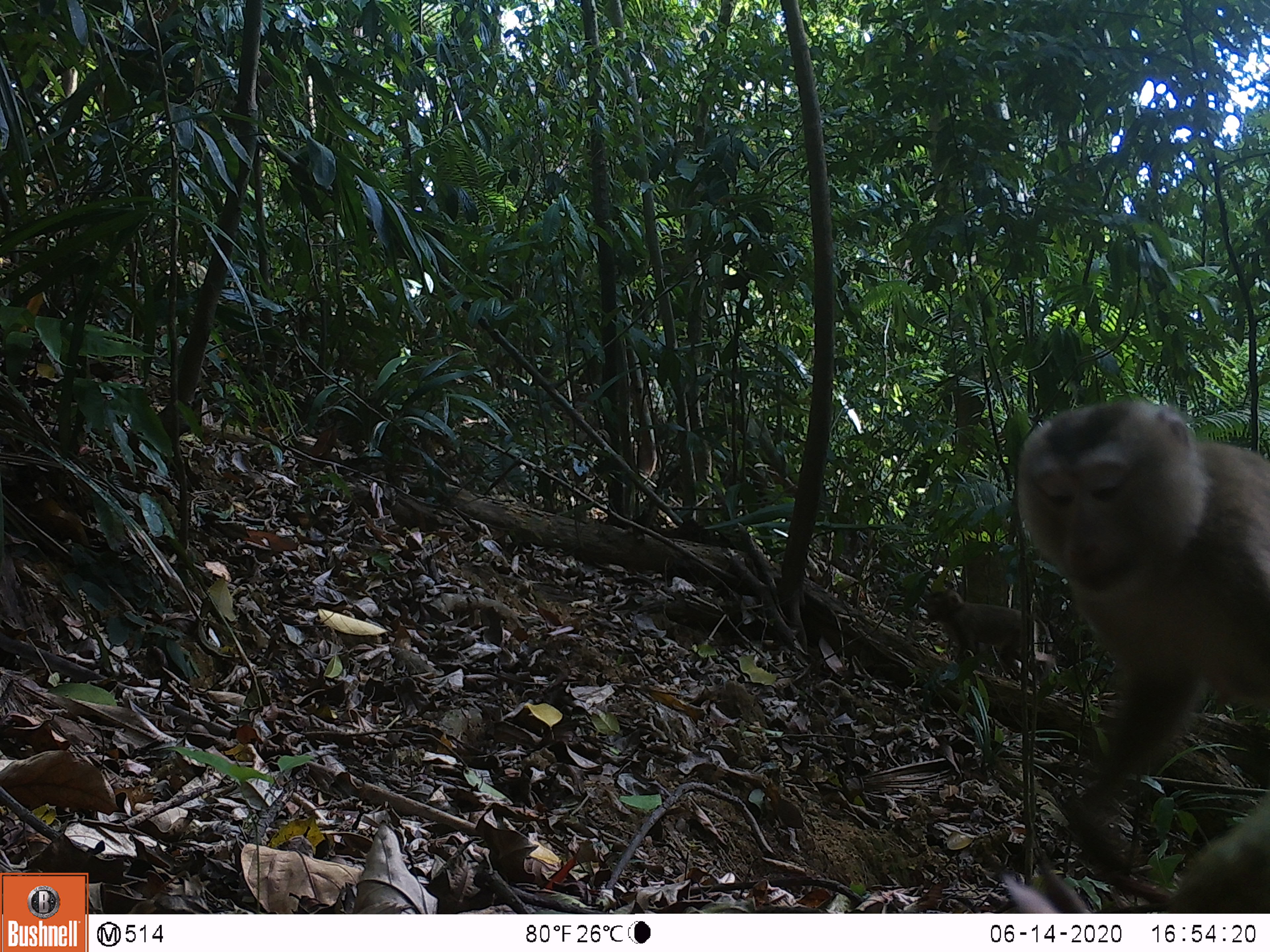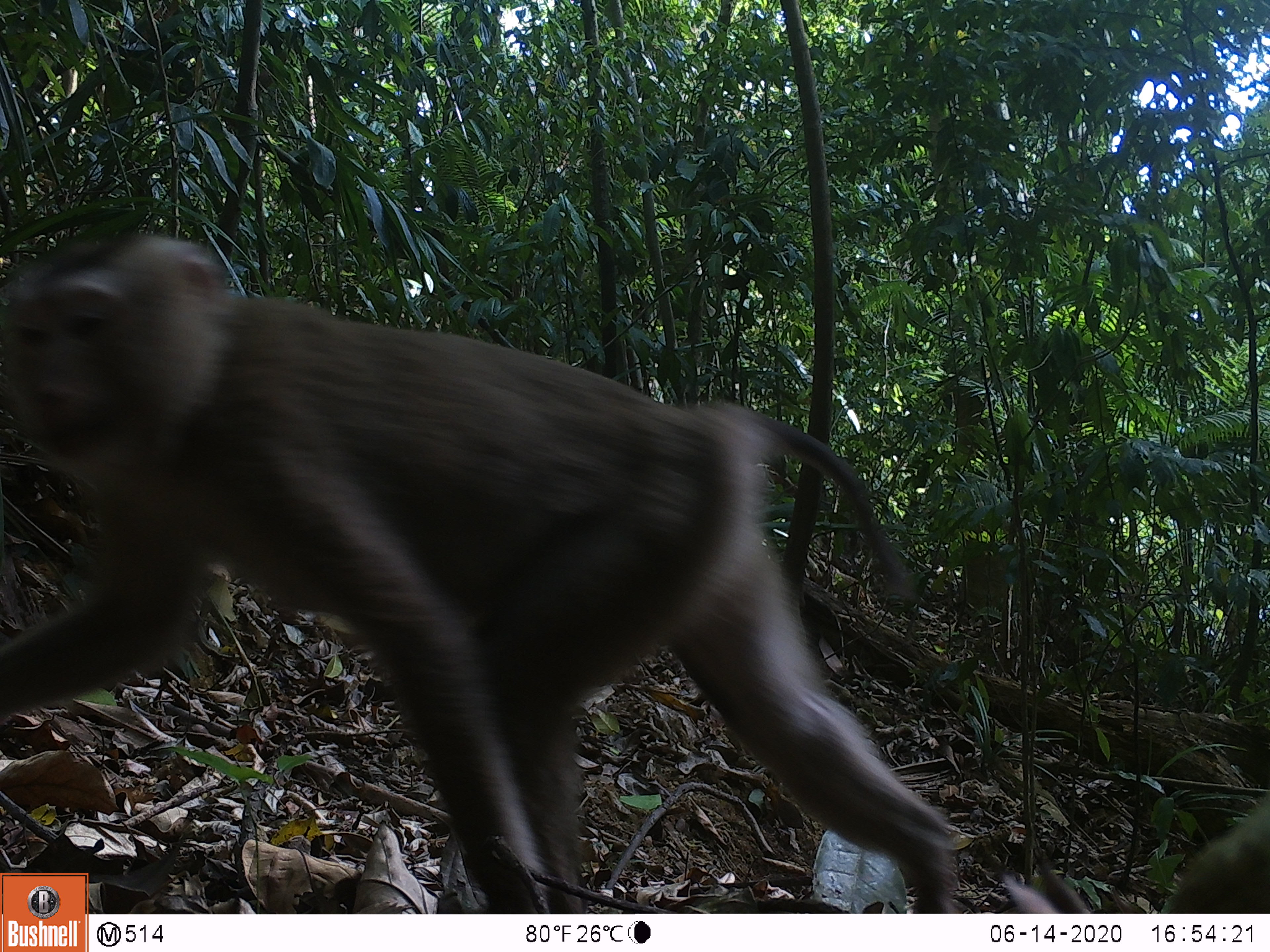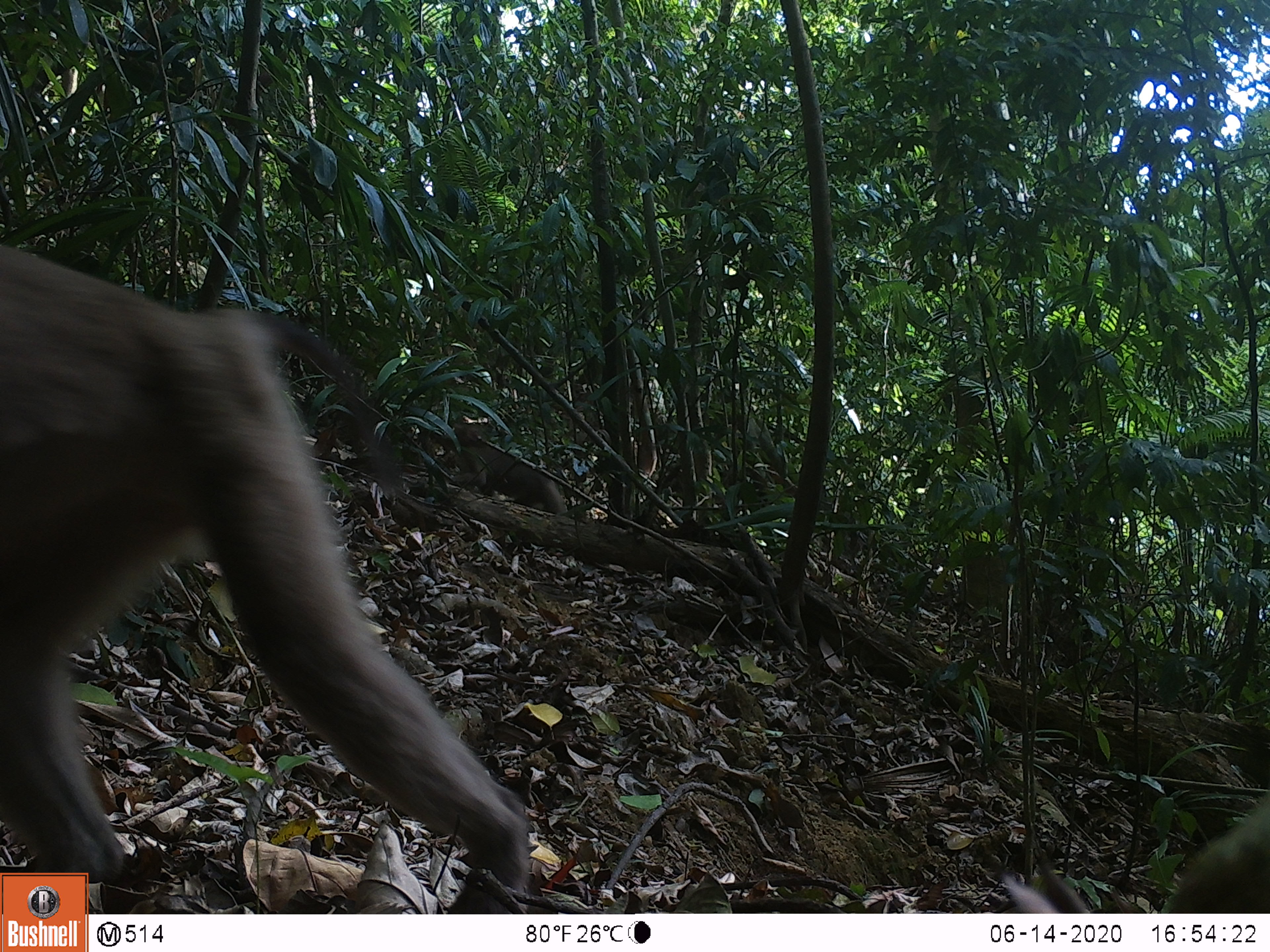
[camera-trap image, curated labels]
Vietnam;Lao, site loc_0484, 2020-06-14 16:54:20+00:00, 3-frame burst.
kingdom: Animalia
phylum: Chordata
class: Mammalia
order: Primates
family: Cercopithecidae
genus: Macaca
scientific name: Macaca nemestrina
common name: pig-tailed macaque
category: pig tailed macaque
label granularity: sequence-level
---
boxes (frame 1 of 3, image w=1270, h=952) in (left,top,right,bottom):
pig tailed macaque: (989,398,1270,815); (1000,789,1270,913); (925,589,1055,696)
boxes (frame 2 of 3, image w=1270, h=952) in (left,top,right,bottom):
pig tailed macaque: (0,233,957,911); (1001,789,1270,913)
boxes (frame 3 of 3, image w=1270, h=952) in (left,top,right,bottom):
pig tailed macaque: (0,233,530,914); (1001,789,1270,913); (429,424,567,516)